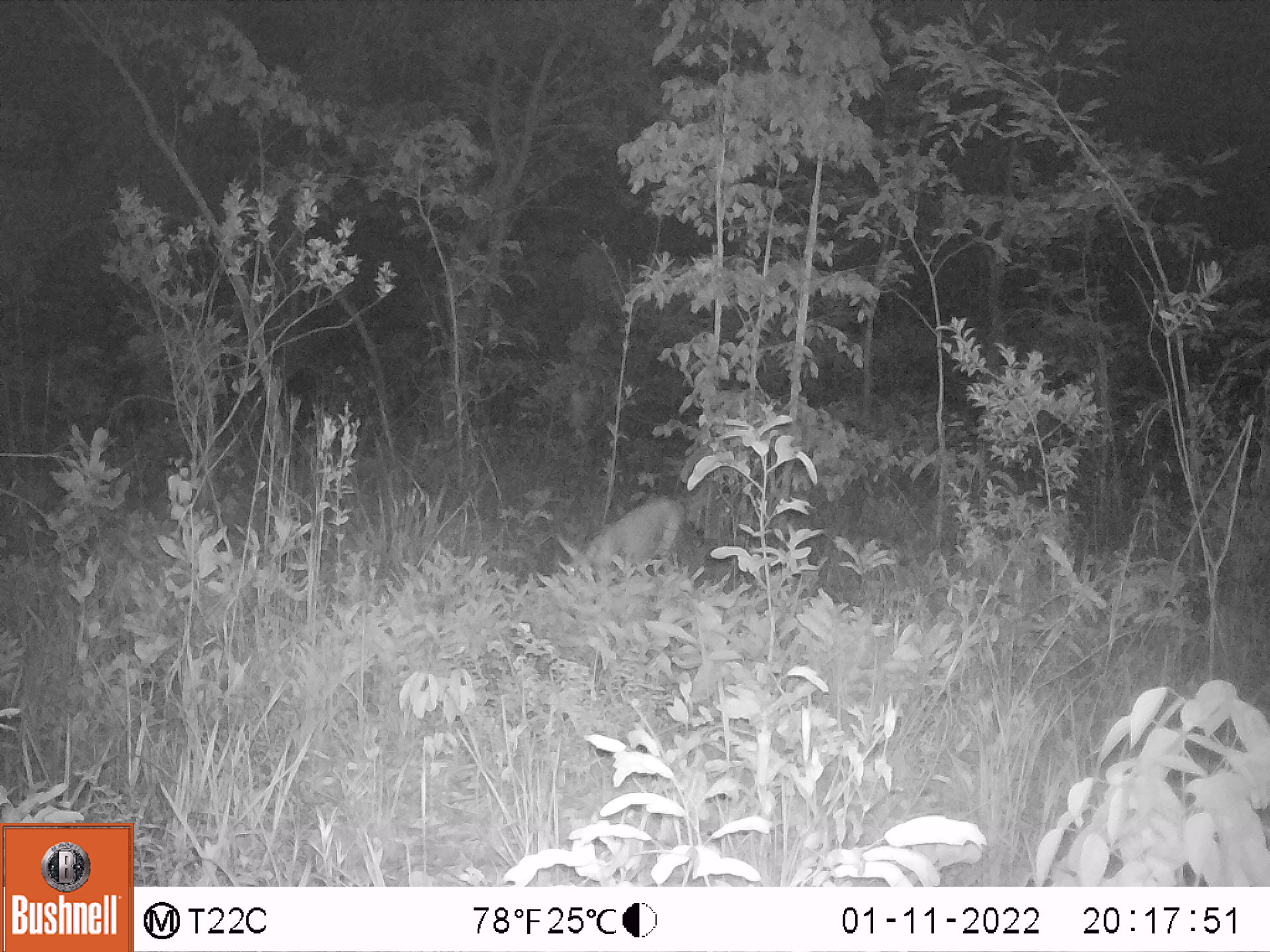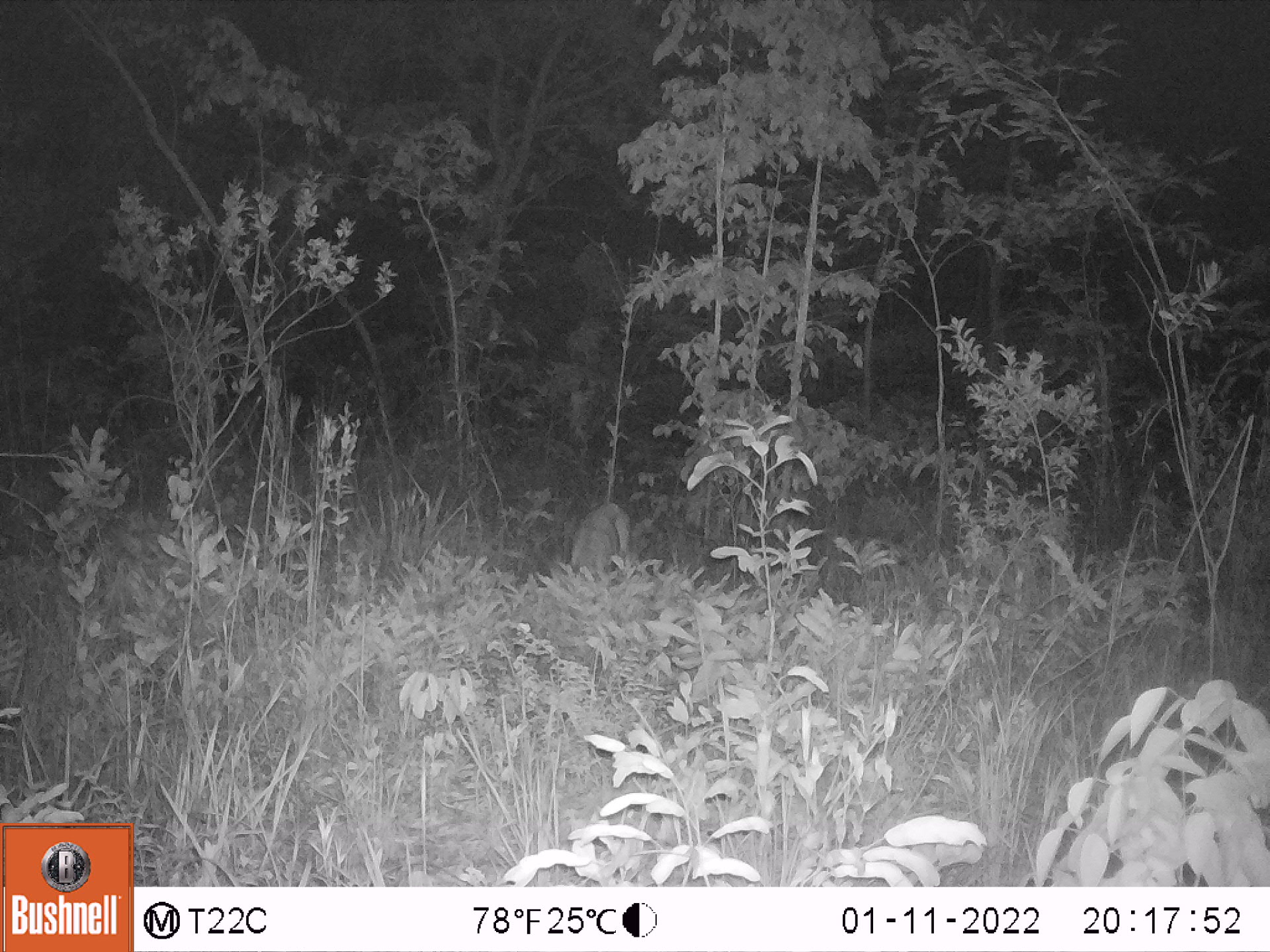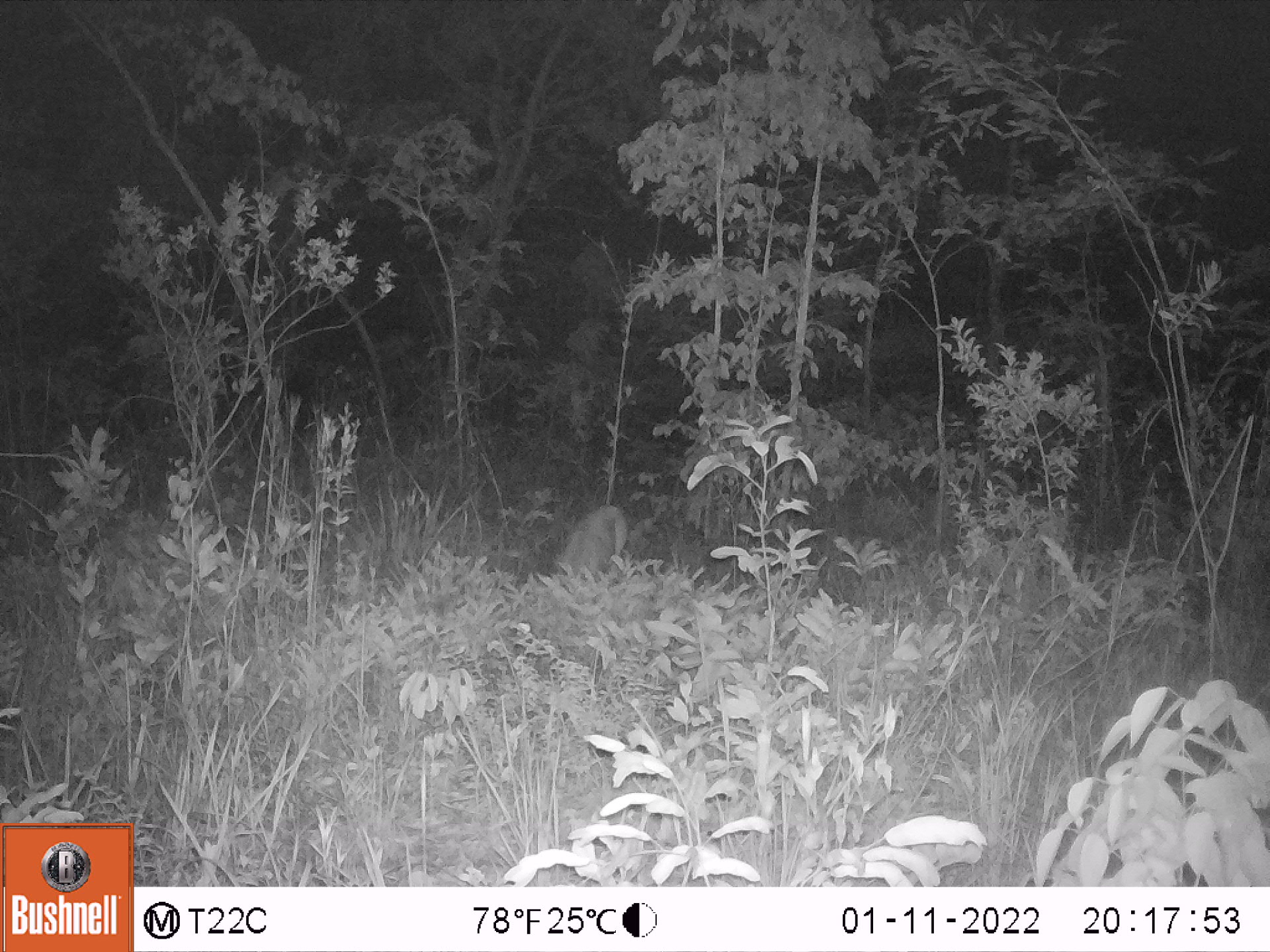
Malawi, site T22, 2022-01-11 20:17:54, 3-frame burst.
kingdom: Animalia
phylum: Chordata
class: Mammalia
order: Artiodactyla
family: Bovidae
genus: Sylvicapra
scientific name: Sylvicapra grimmia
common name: common duiker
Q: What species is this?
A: Common duiker (Sylvicapra grimmia).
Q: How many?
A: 1.